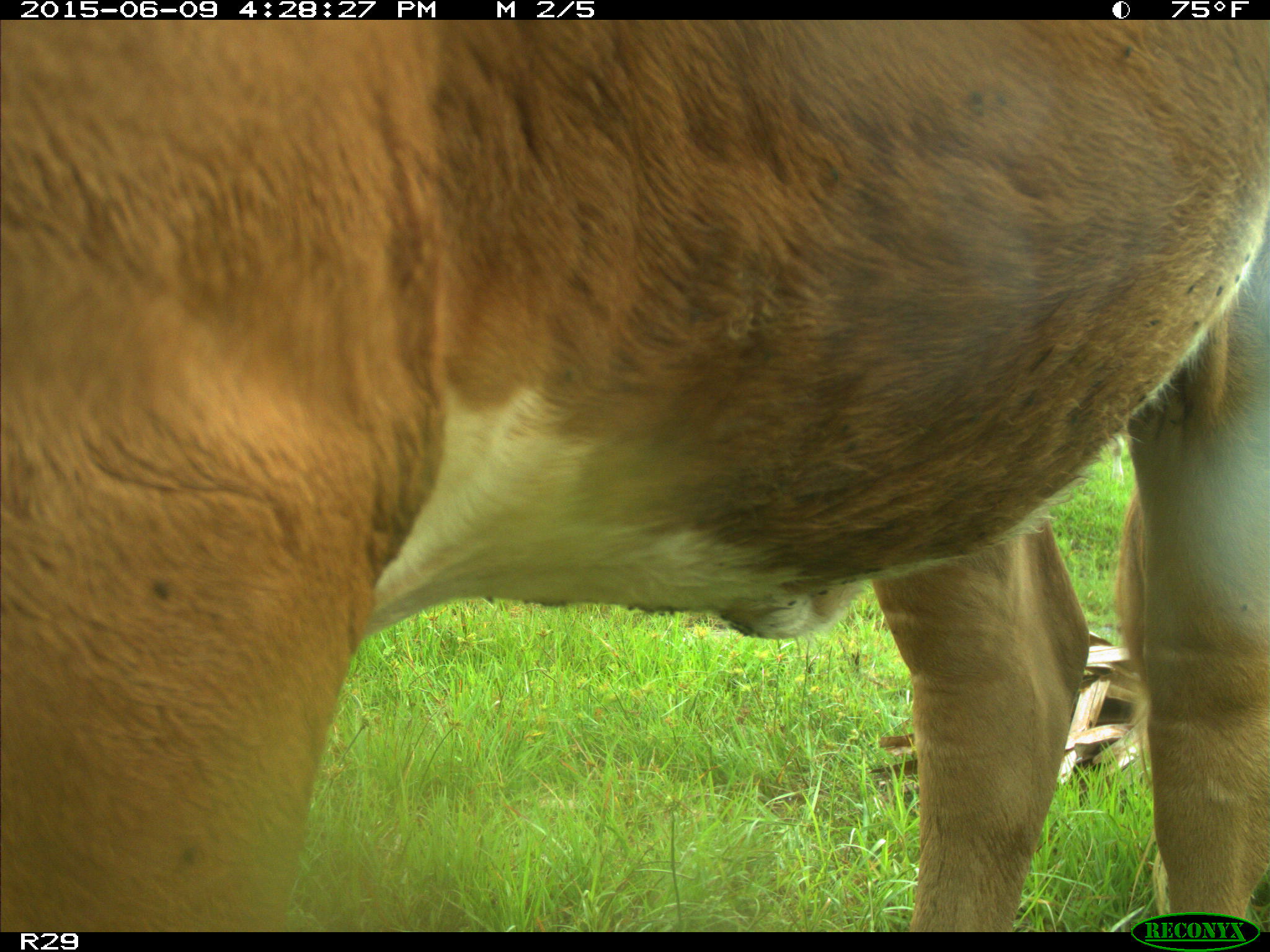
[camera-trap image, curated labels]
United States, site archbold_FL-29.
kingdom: Animalia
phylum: Chordata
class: Mammalia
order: Artiodactyla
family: Bovidae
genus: Bos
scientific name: Bos taurus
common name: domestic cow